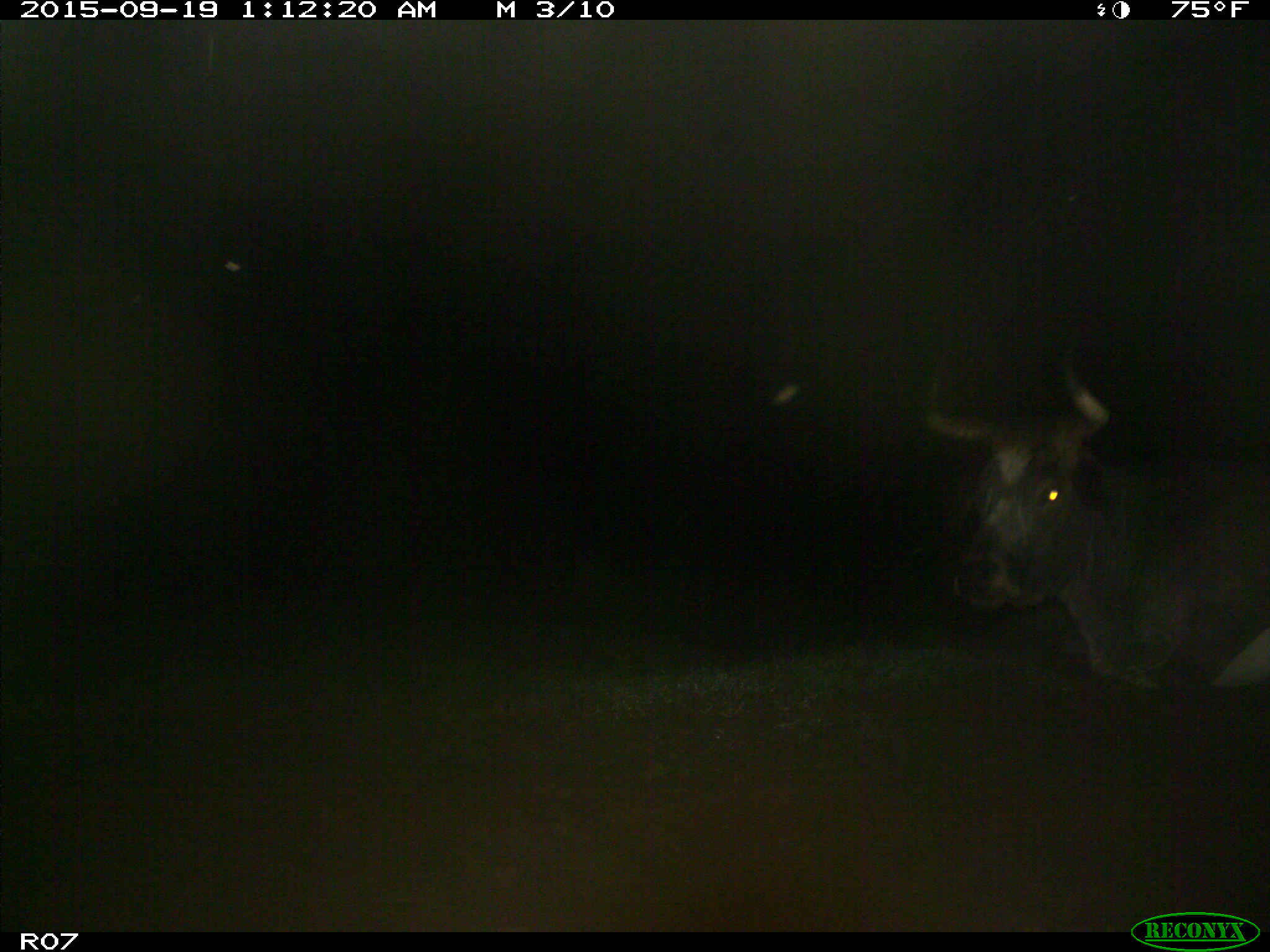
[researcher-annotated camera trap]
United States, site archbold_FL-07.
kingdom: Animalia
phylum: Chordata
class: Mammalia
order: Artiodactyla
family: Bovidae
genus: Bos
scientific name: Bos taurus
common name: domestic cow